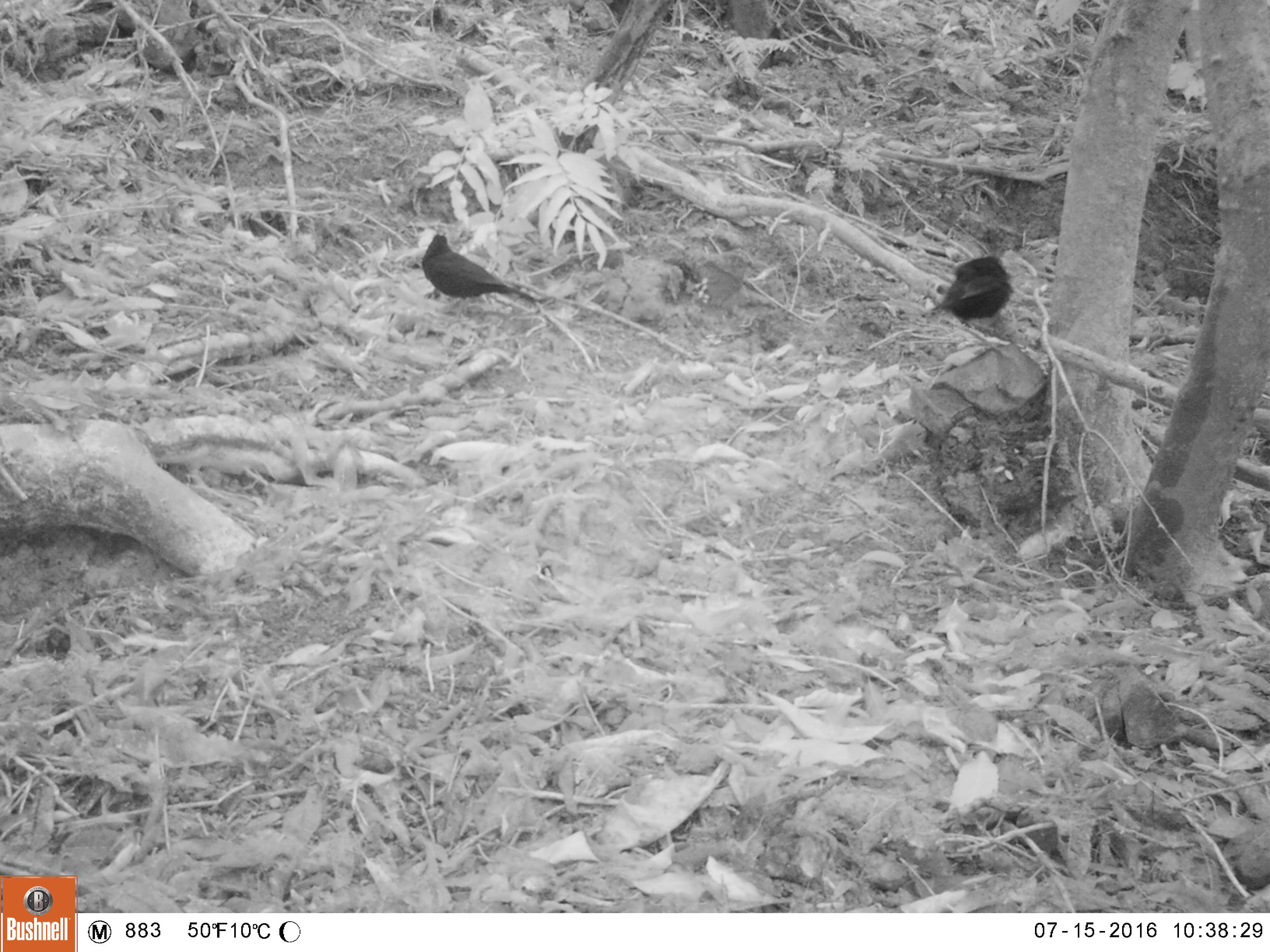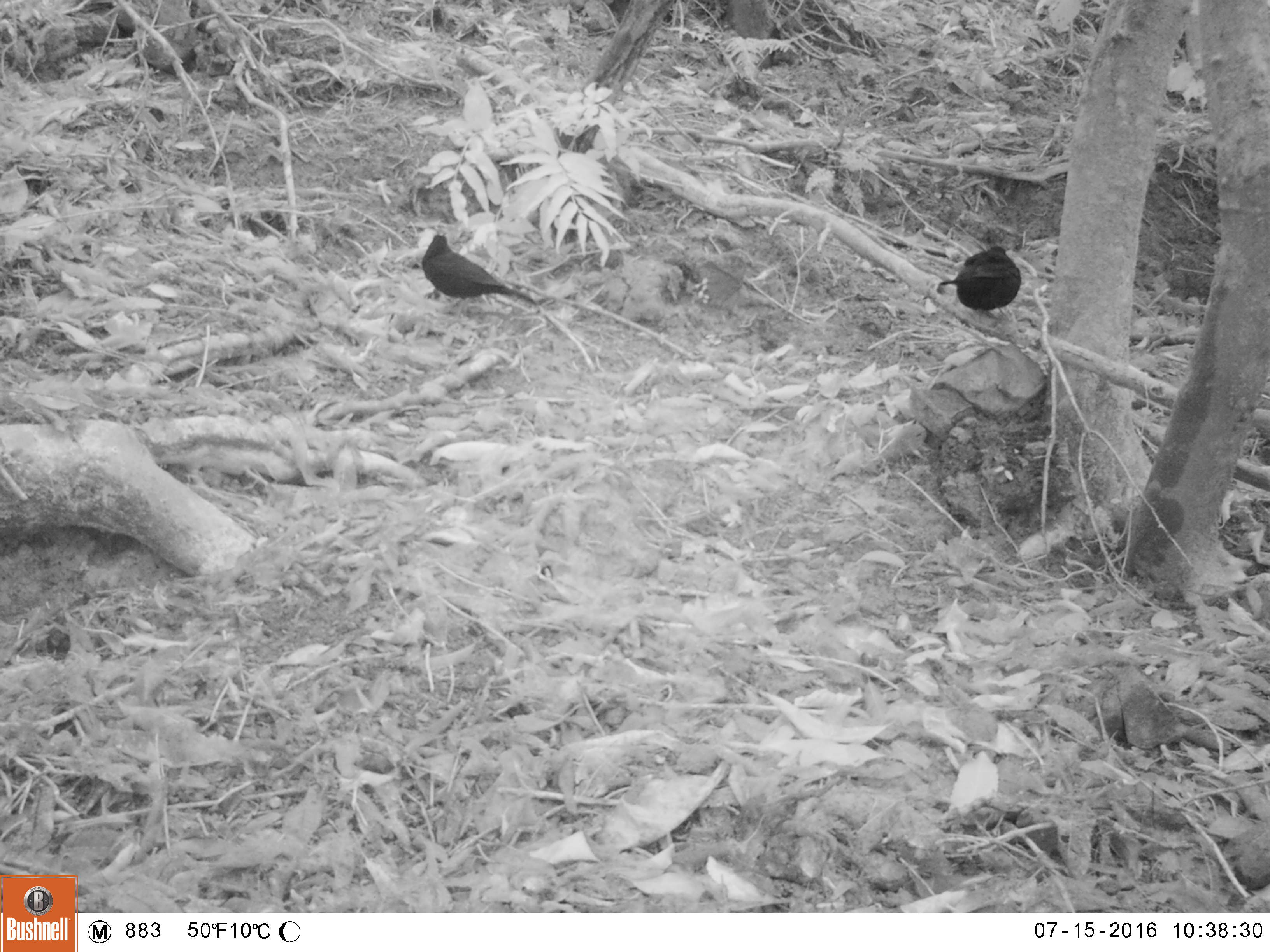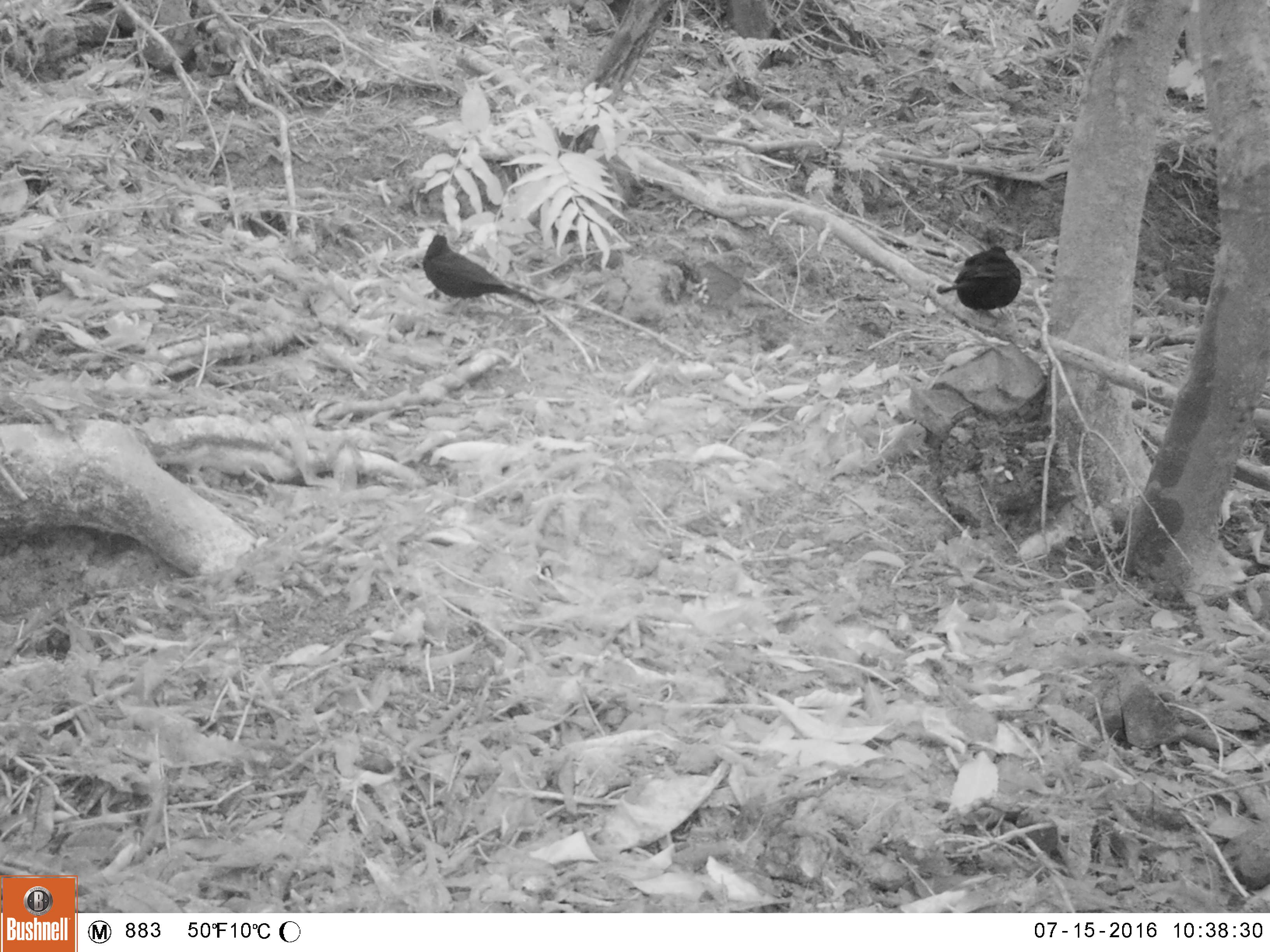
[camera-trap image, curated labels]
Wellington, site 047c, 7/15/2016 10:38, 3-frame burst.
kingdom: Animalia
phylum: Chordata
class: Aves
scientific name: Aves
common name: bird